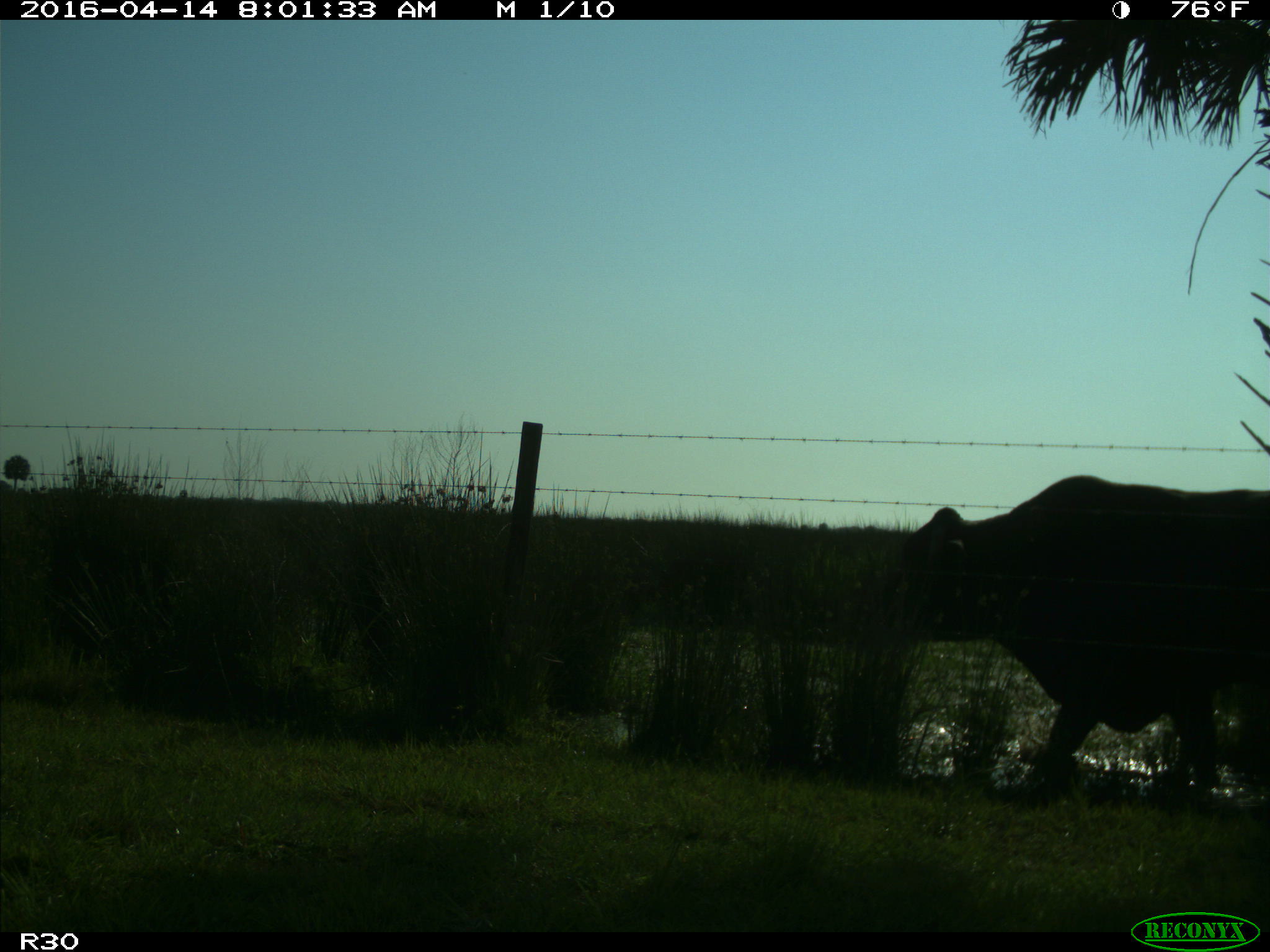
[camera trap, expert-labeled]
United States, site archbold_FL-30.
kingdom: Animalia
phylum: Chordata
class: Mammalia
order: Artiodactyla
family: Bovidae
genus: Bos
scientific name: Bos taurus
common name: domestic cow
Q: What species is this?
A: Bos taurus (domestic cow).